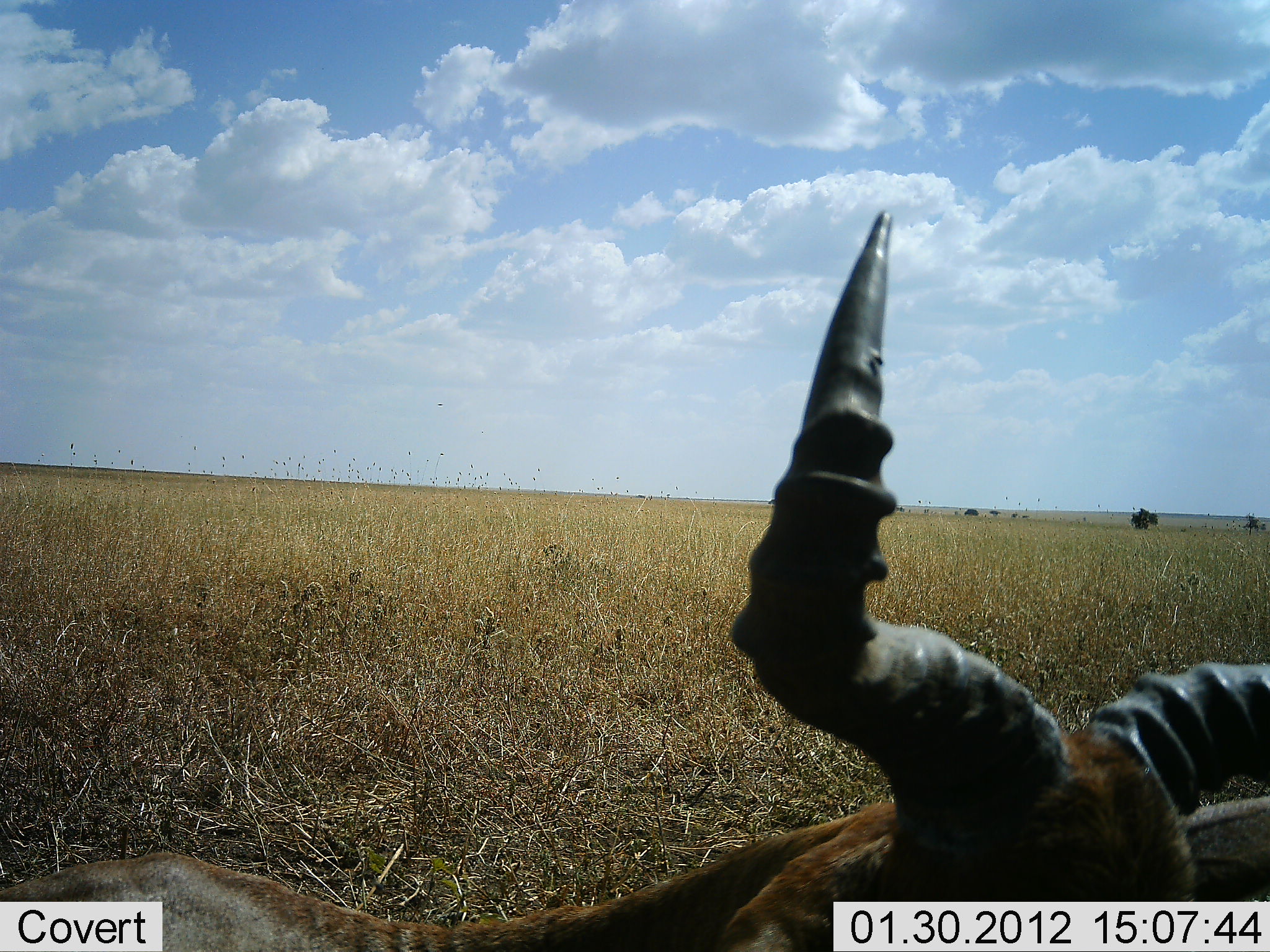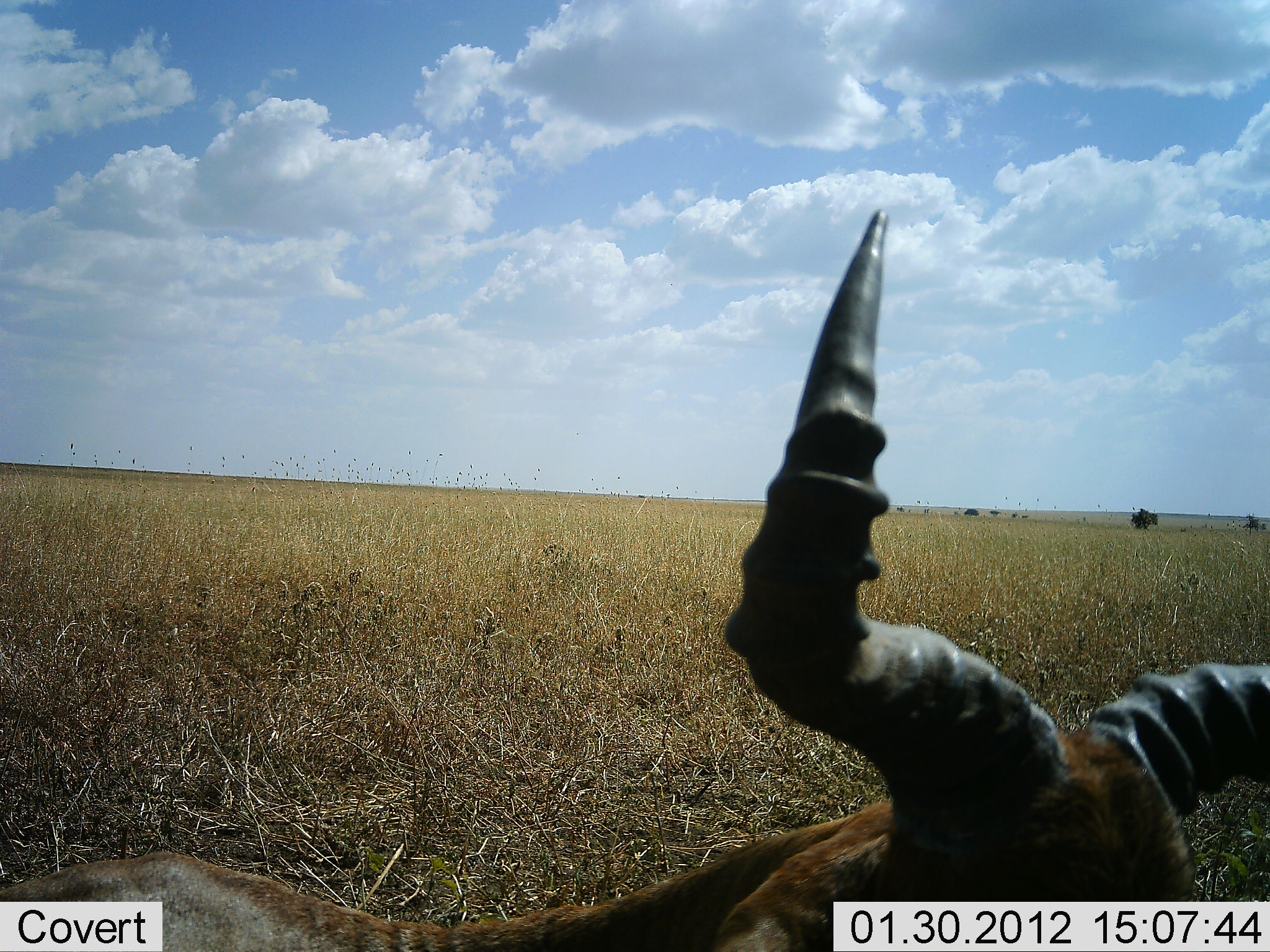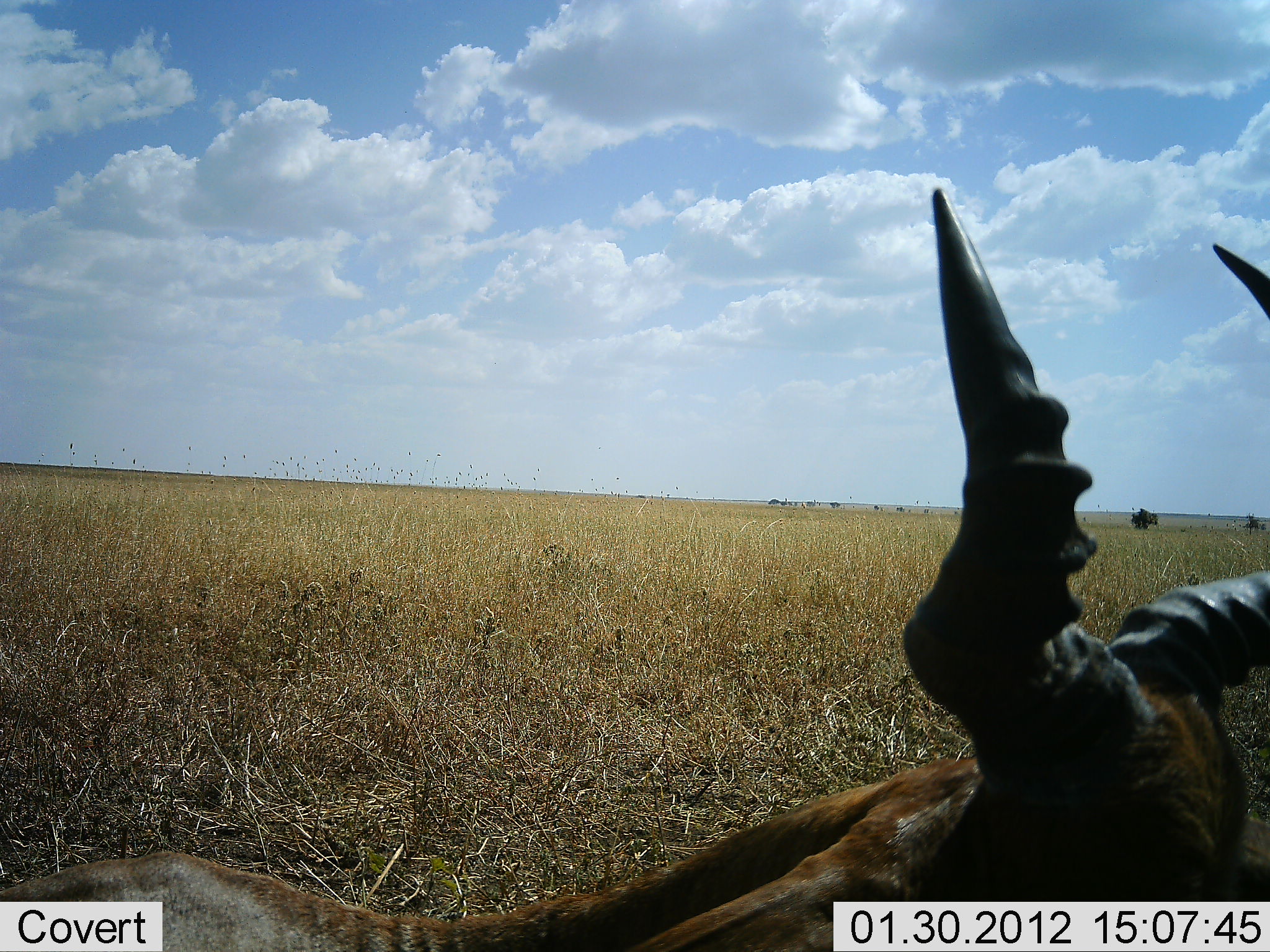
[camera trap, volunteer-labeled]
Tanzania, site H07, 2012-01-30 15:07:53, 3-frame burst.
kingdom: Animalia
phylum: Chordata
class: Mammalia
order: Artiodactyla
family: Bovidae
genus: Alcelaphus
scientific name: Alcelaphus buselaphus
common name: hartebeest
Hartebeest (Alcelaphus buselaphus), count 1. Behavior (volunteer vote fractions): standing 6%, resting 88%, moving 6%, interacting 0%. Young present (vote fraction): 0%. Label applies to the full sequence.